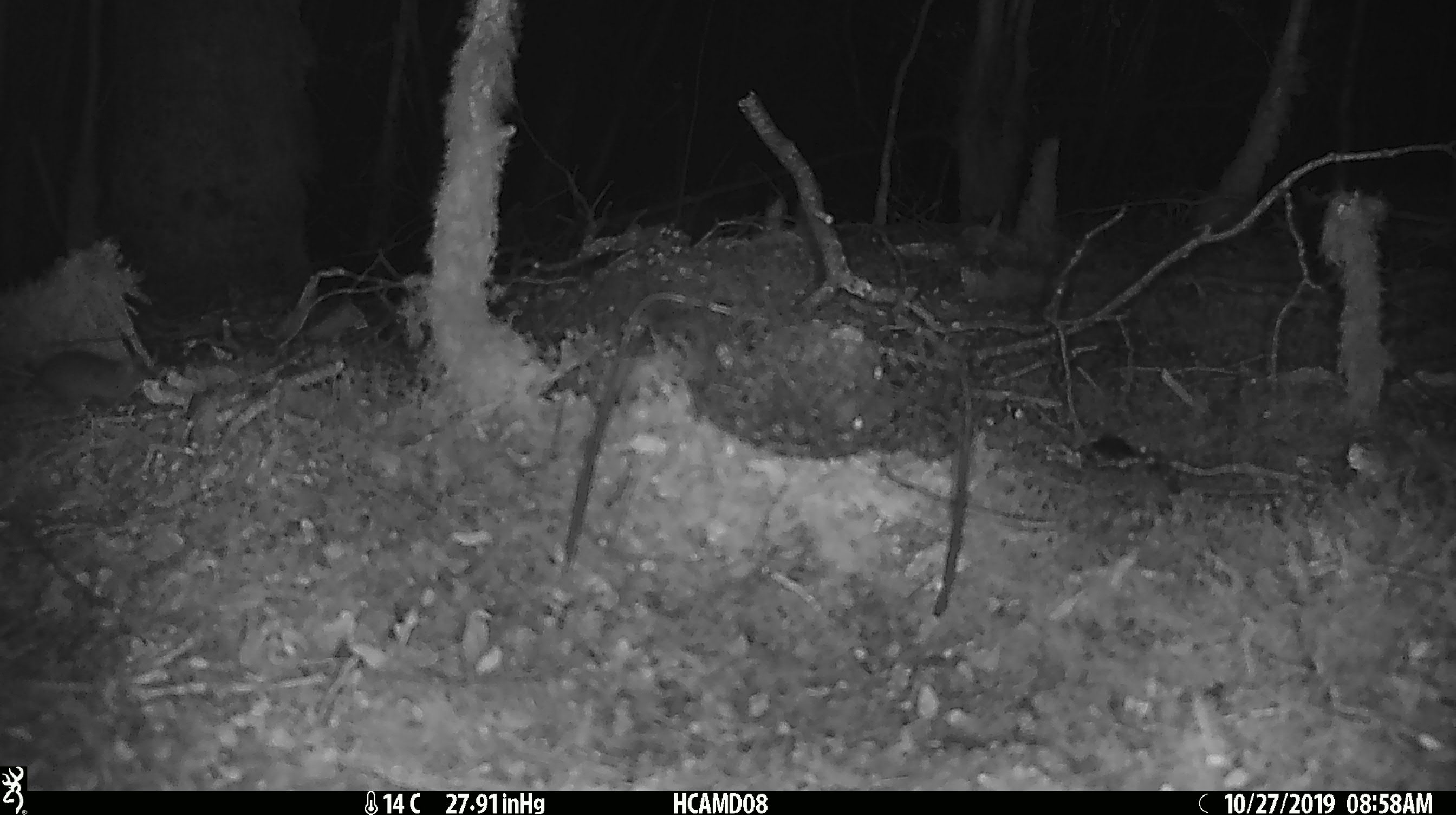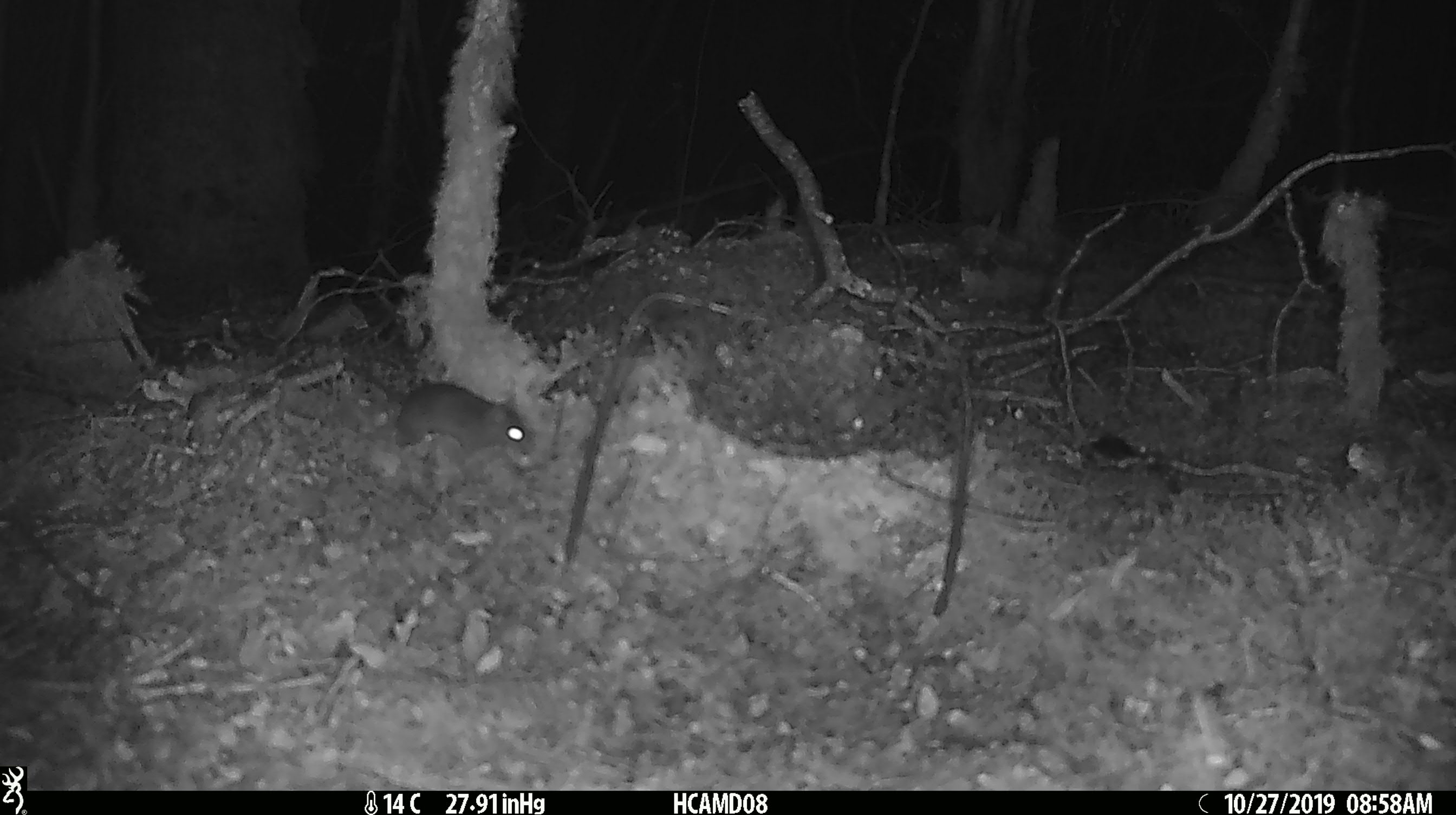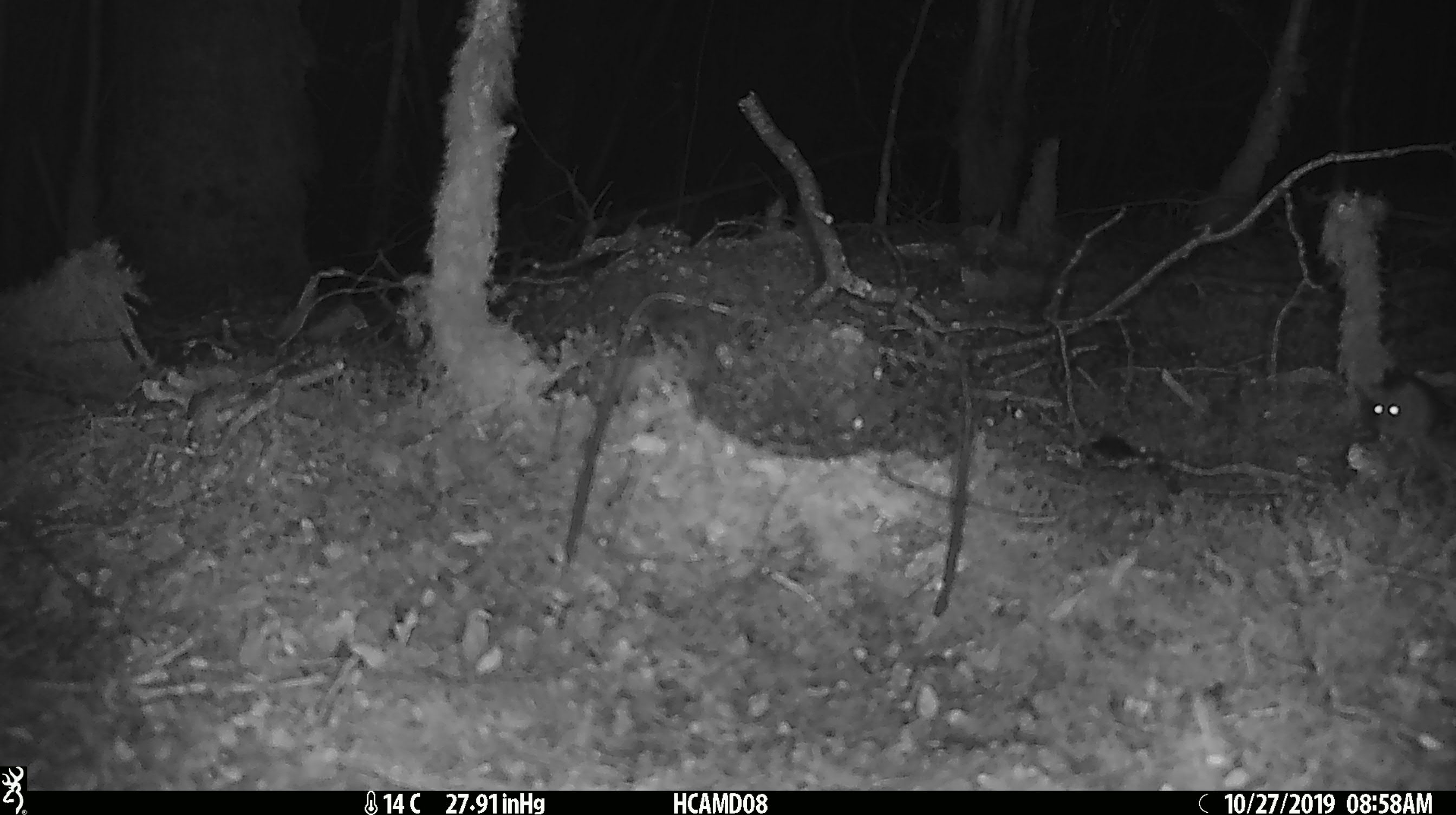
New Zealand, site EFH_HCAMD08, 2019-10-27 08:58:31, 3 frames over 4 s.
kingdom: Animalia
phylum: Chordata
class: Mammalia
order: Rodentia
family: Muridae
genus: Mus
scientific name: Mus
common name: mouse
Mouse (Mus).